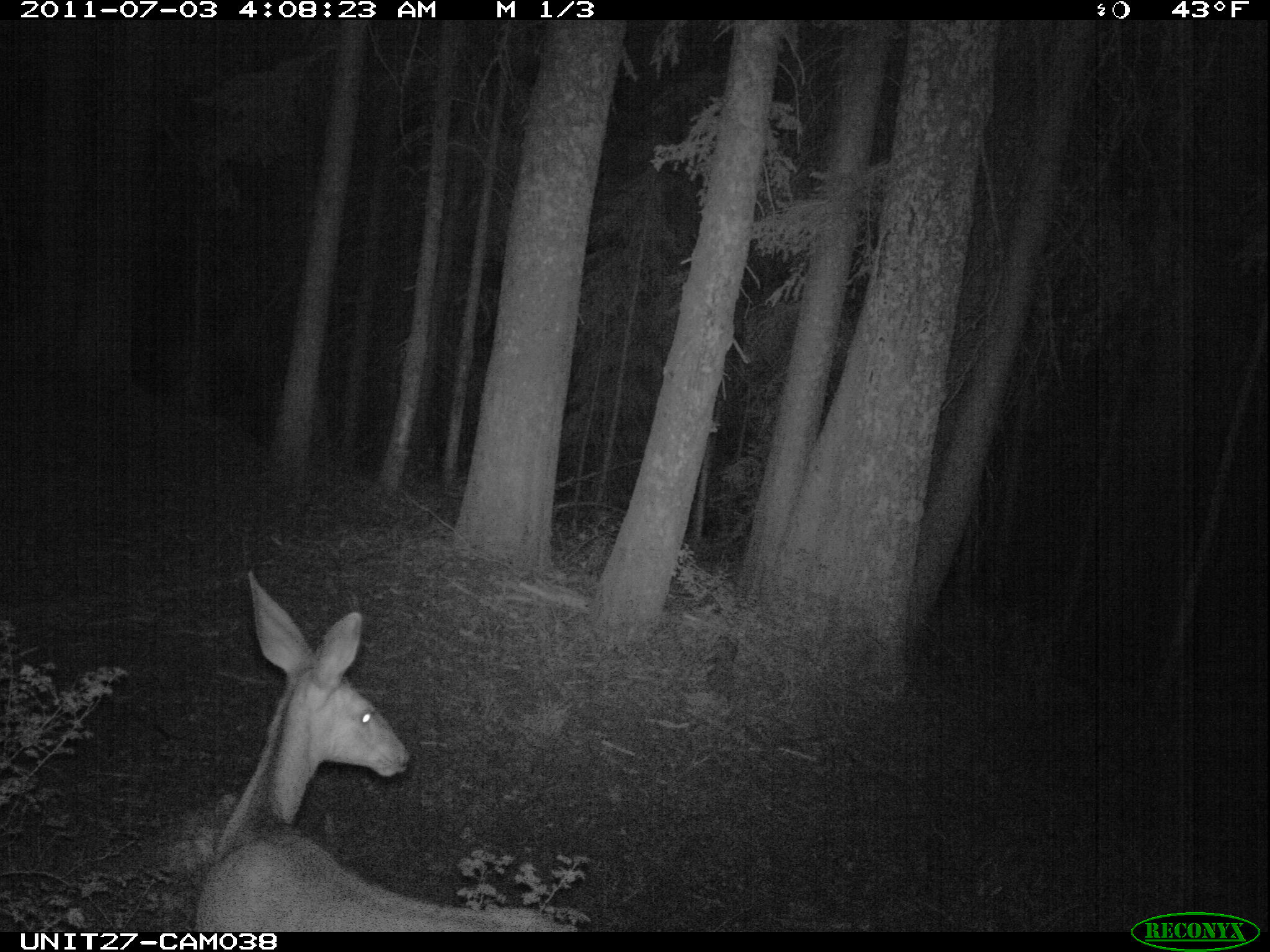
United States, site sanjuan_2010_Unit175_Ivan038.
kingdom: Animalia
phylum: Chordata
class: Mammalia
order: Artiodactyla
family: Cervidae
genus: Odocoileus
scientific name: Odocoileus hemionus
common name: mule deer